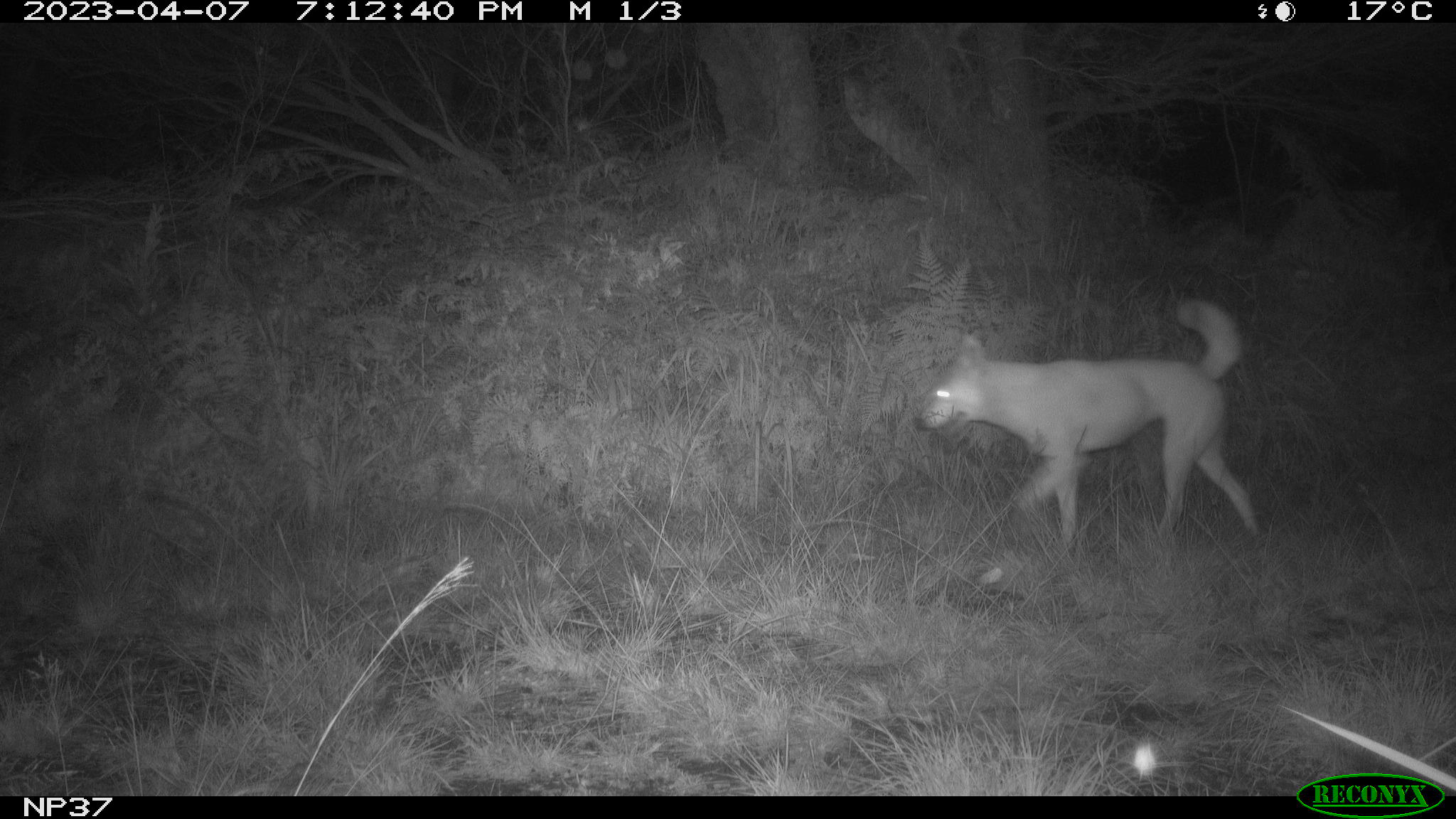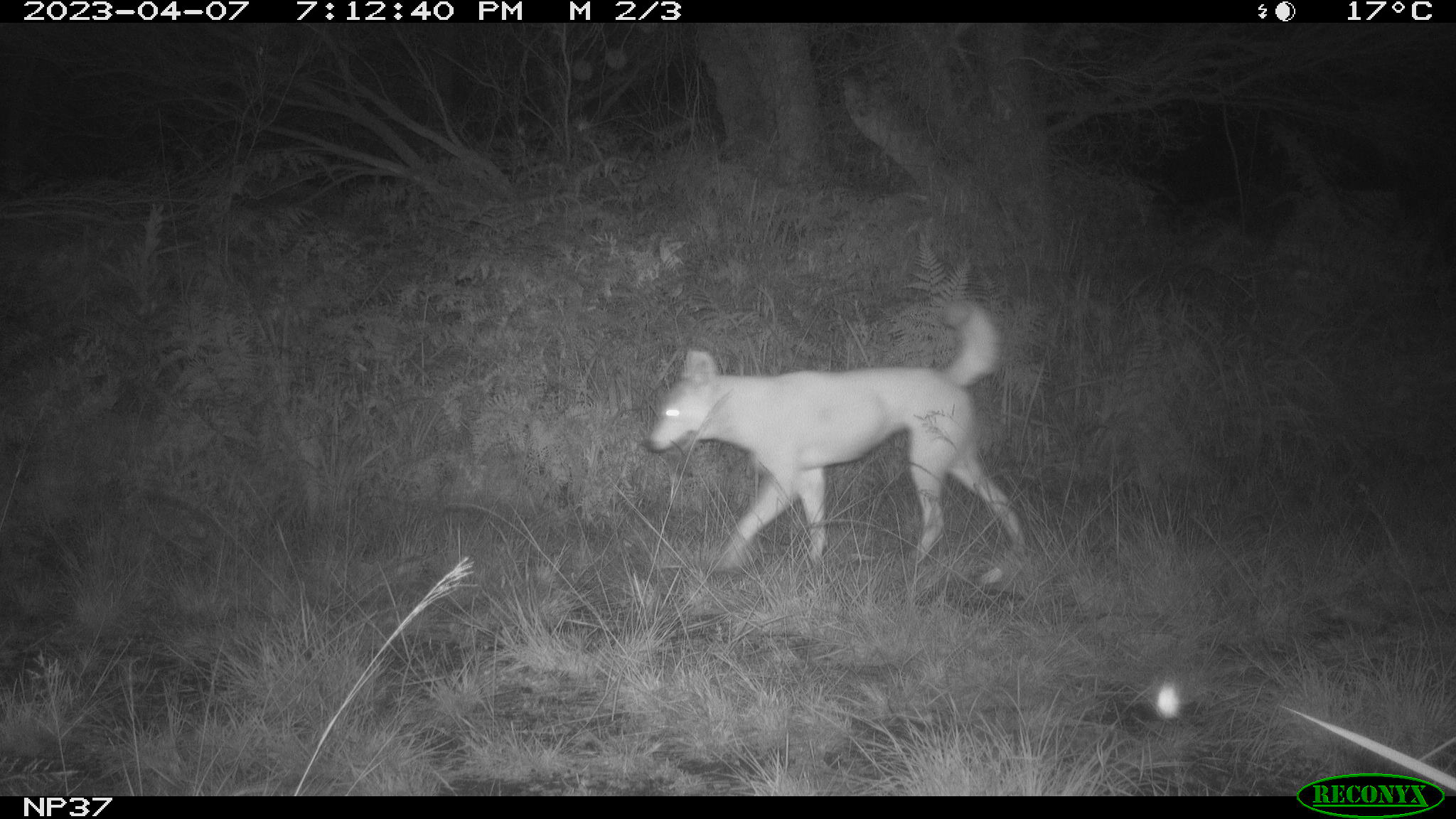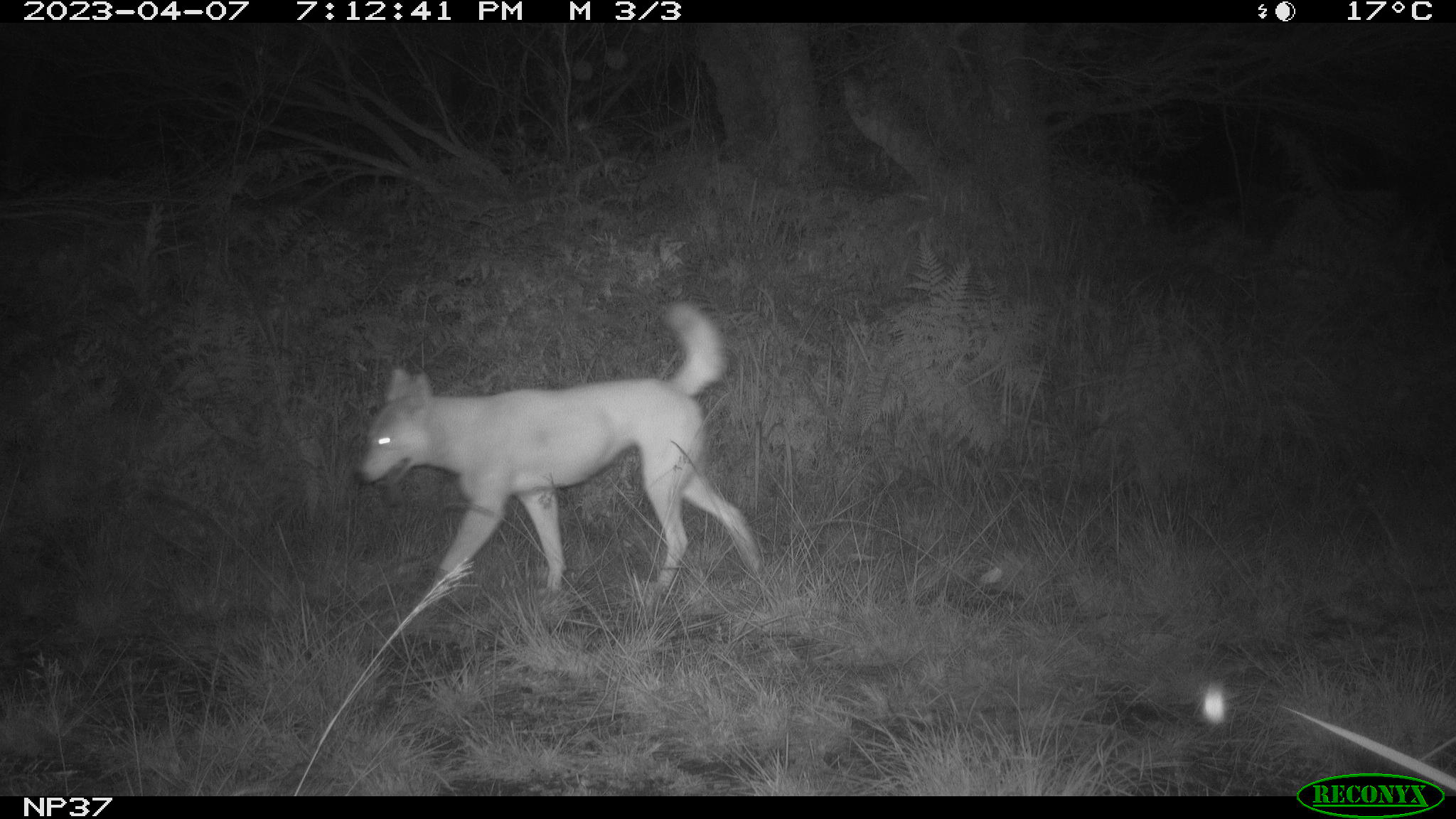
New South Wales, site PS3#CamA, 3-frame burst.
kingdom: Animalia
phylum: Chordata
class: Mammalia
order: Carnivora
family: Canidae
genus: Canis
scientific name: Canis familiaris dingo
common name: dingo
Dingo (Canis familiaris dingo).